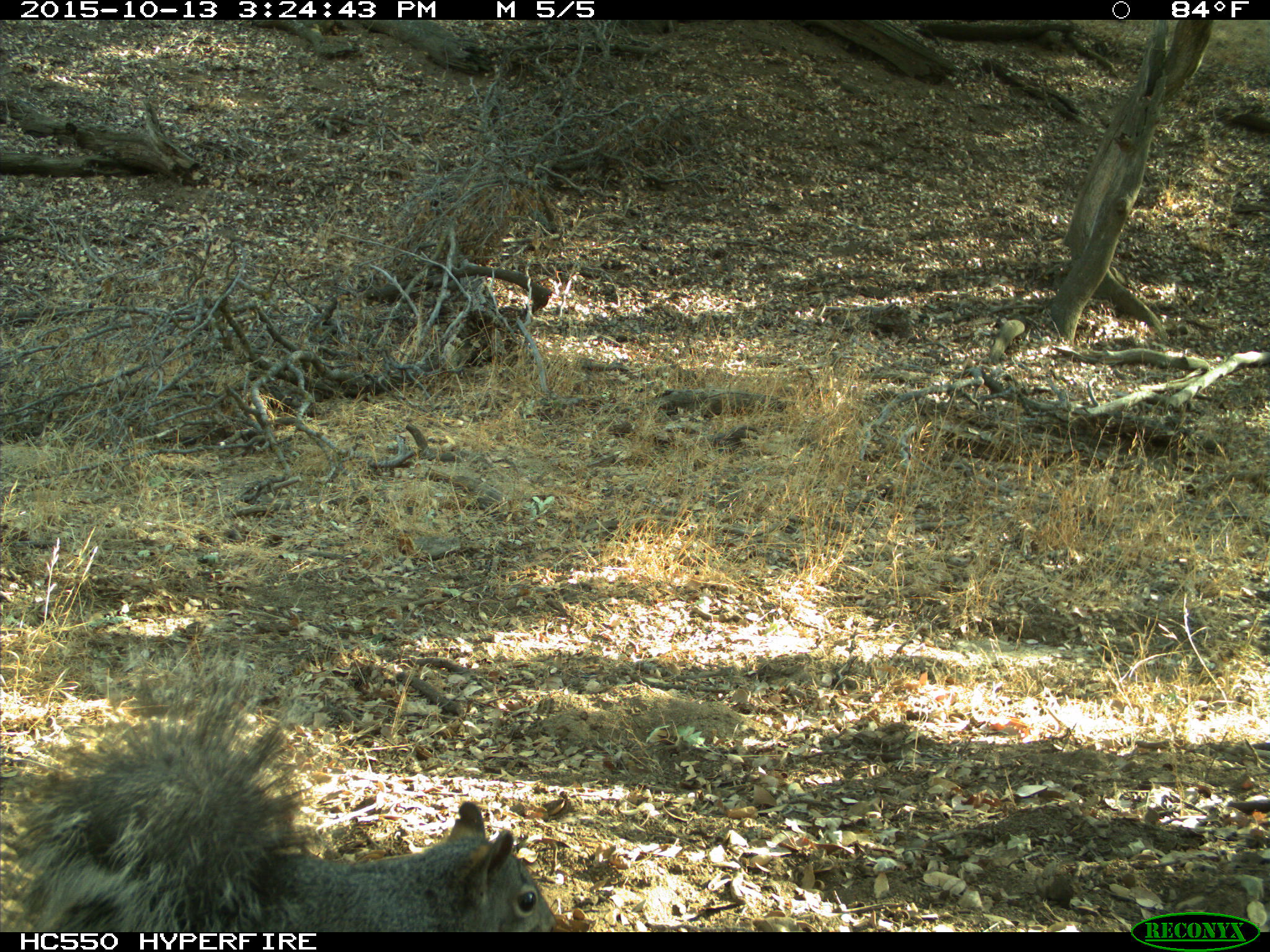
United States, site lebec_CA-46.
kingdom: Animalia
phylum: Chordata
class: Mammalia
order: Rodentia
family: Sciuridae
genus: Sciurus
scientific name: Sciurus carolinensis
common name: eastern gray squirrel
Sciurus carolinensis (eastern gray squirrel).